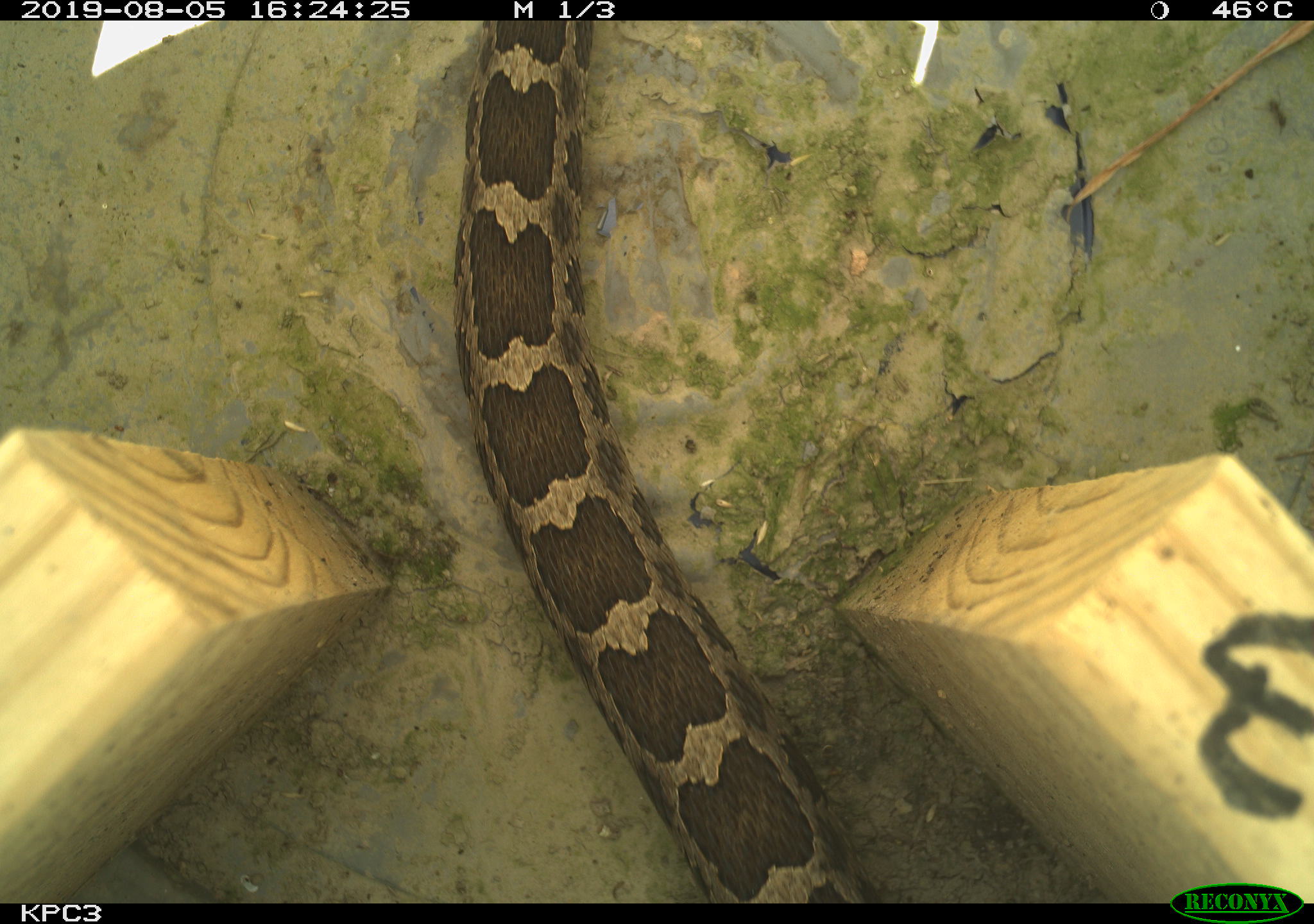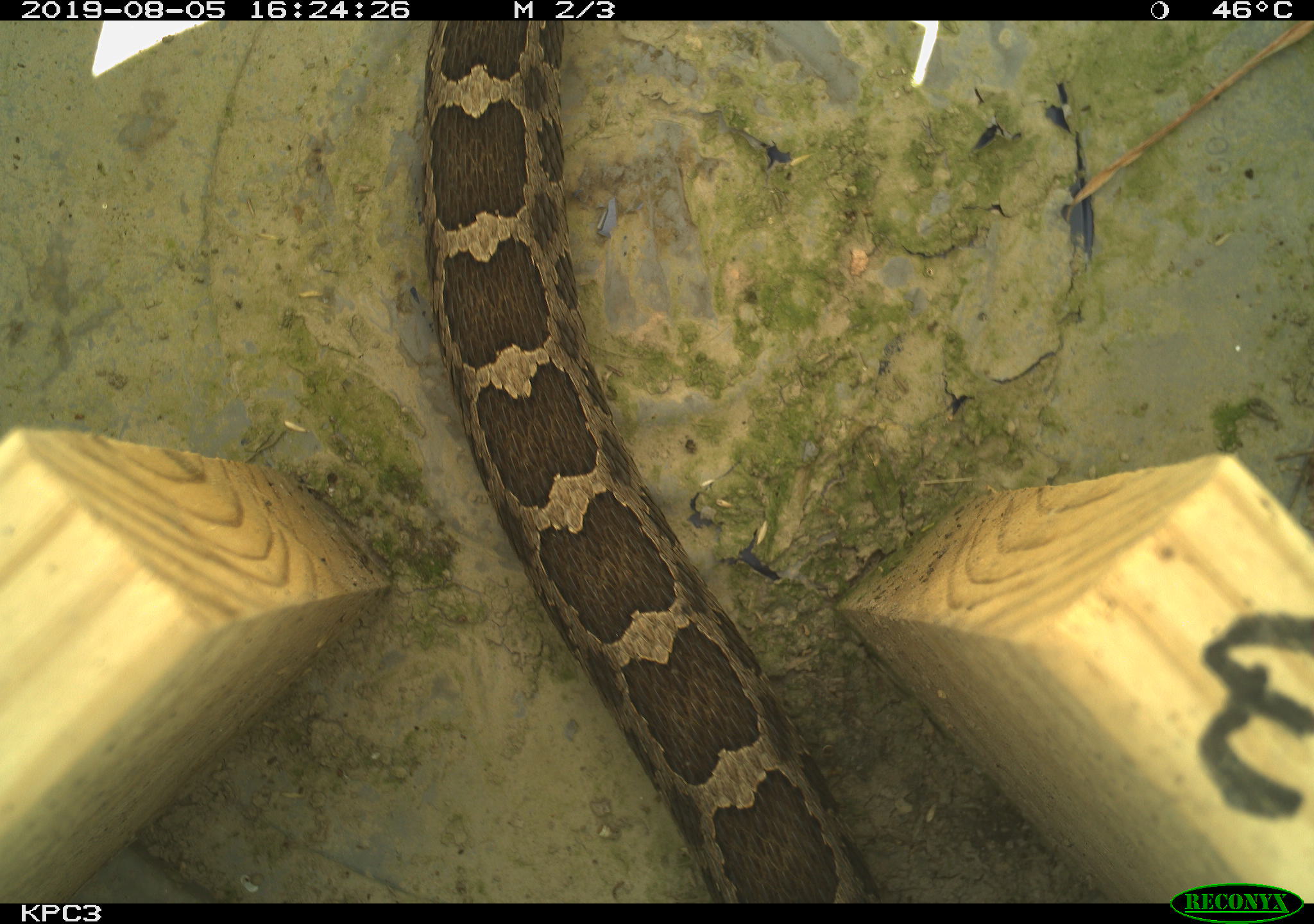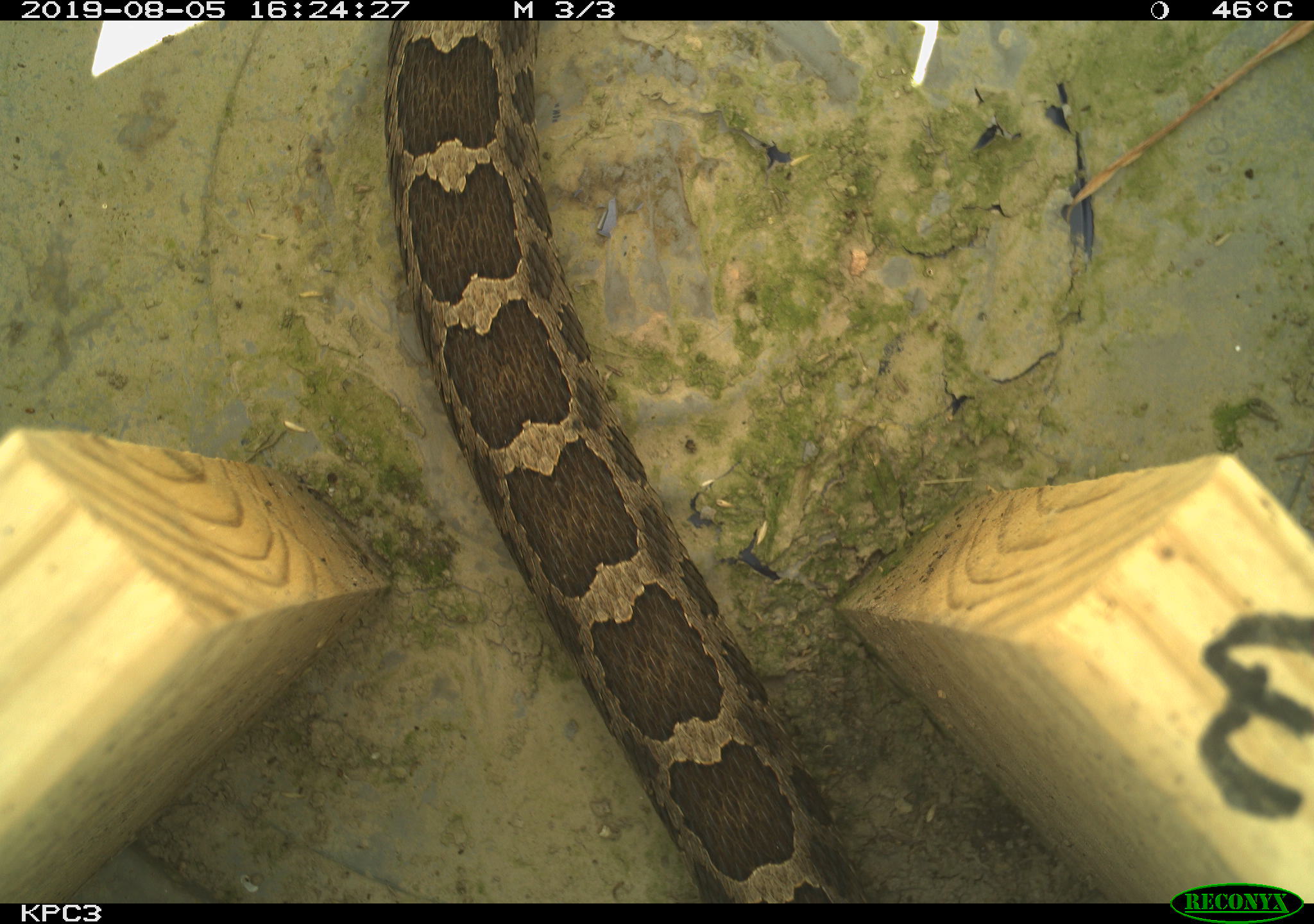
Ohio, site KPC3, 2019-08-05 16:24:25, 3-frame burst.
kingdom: Animalia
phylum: Chordata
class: Reptilia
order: Squamata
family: Viperidae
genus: Sistrurus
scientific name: Sistrurus catenatus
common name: eastern massasauga